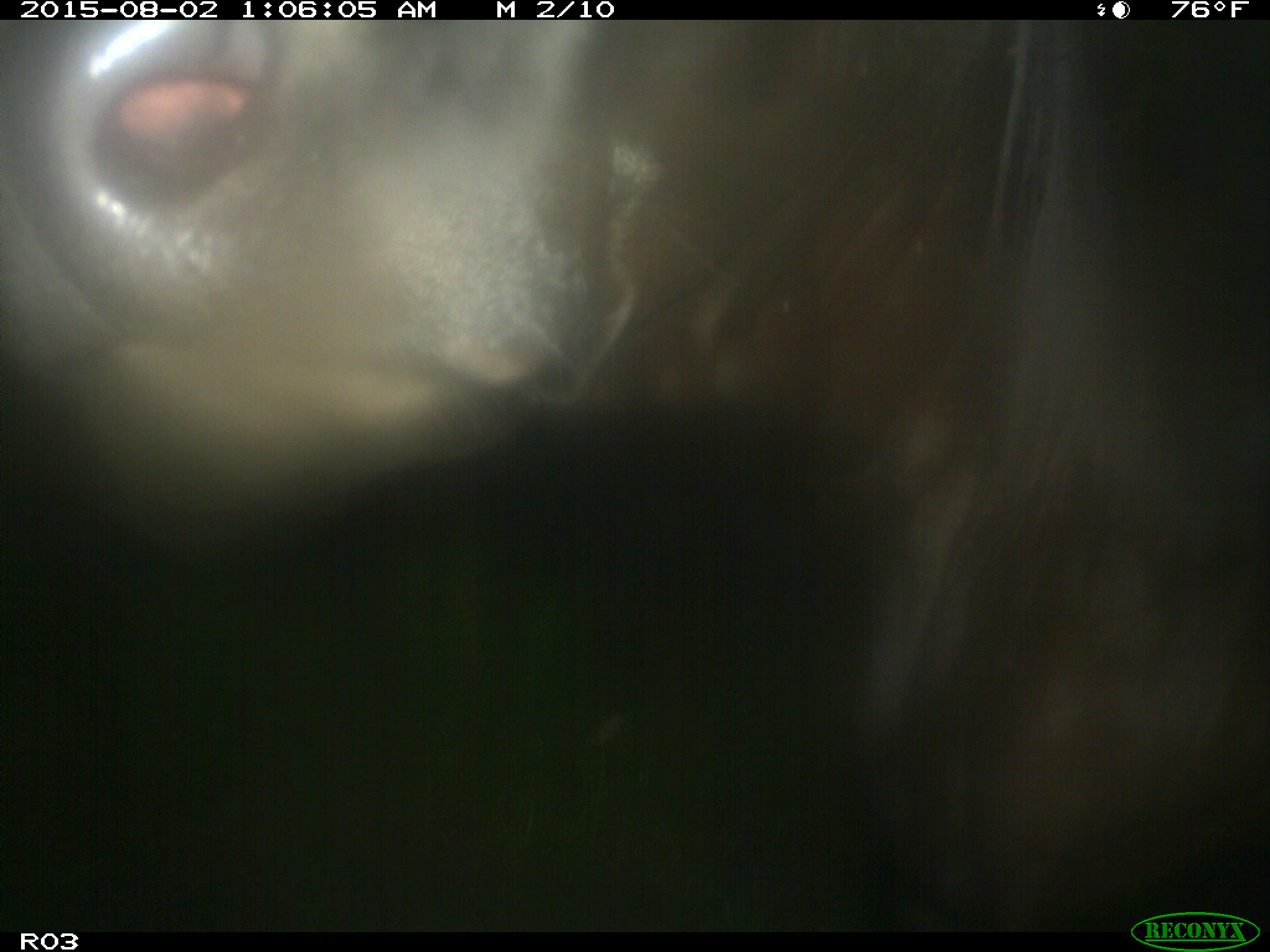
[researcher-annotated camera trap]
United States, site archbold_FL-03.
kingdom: Animalia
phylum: Chordata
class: Mammalia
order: Artiodactyla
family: Bovidae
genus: Bos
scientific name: Bos taurus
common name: domestic cow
Bos taurus (domestic cow).